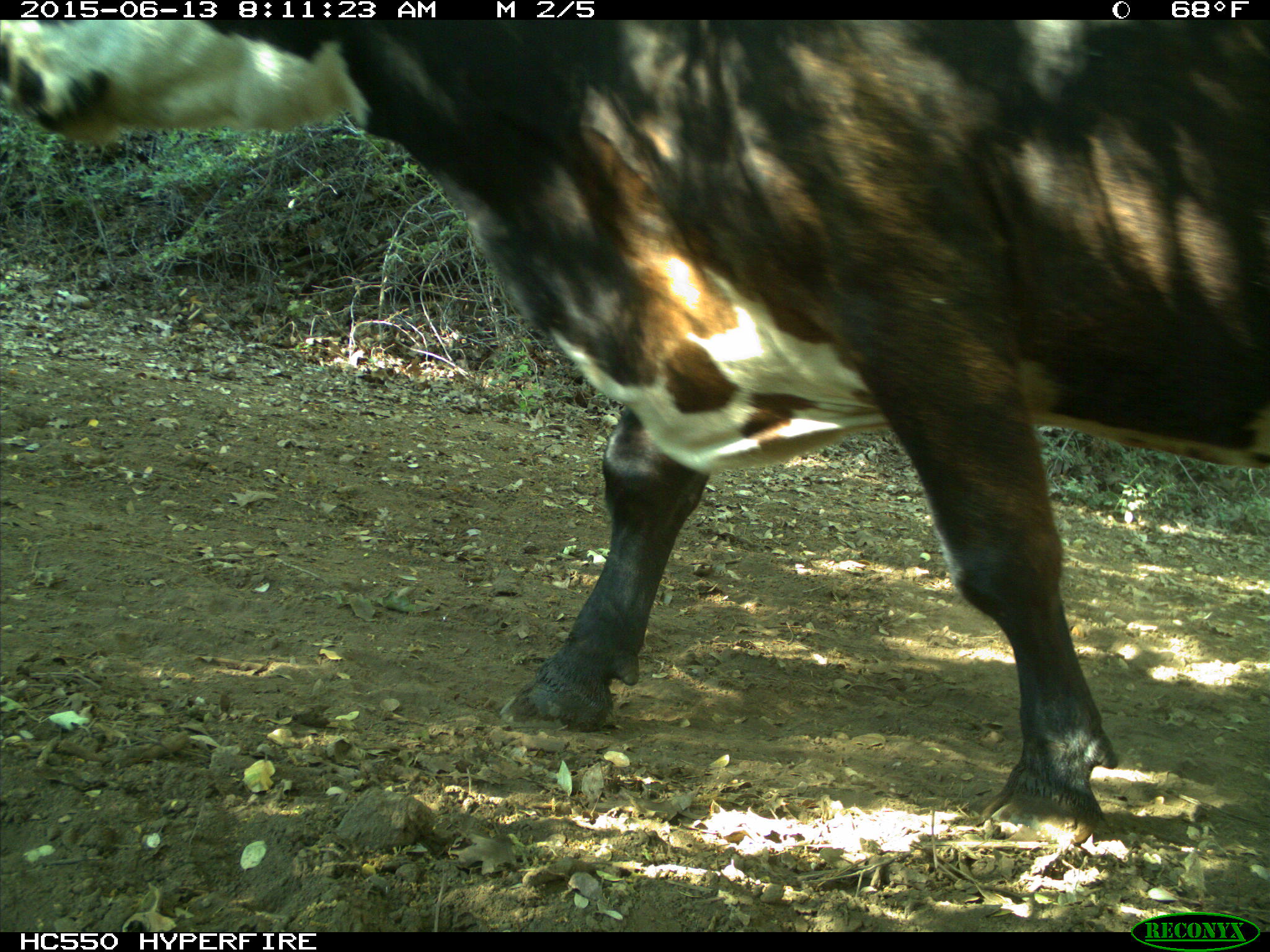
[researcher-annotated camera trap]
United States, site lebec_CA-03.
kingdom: Animalia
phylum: Chordata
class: Mammalia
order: Artiodactyla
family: Bovidae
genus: Bos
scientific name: Bos taurus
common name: domestic cow